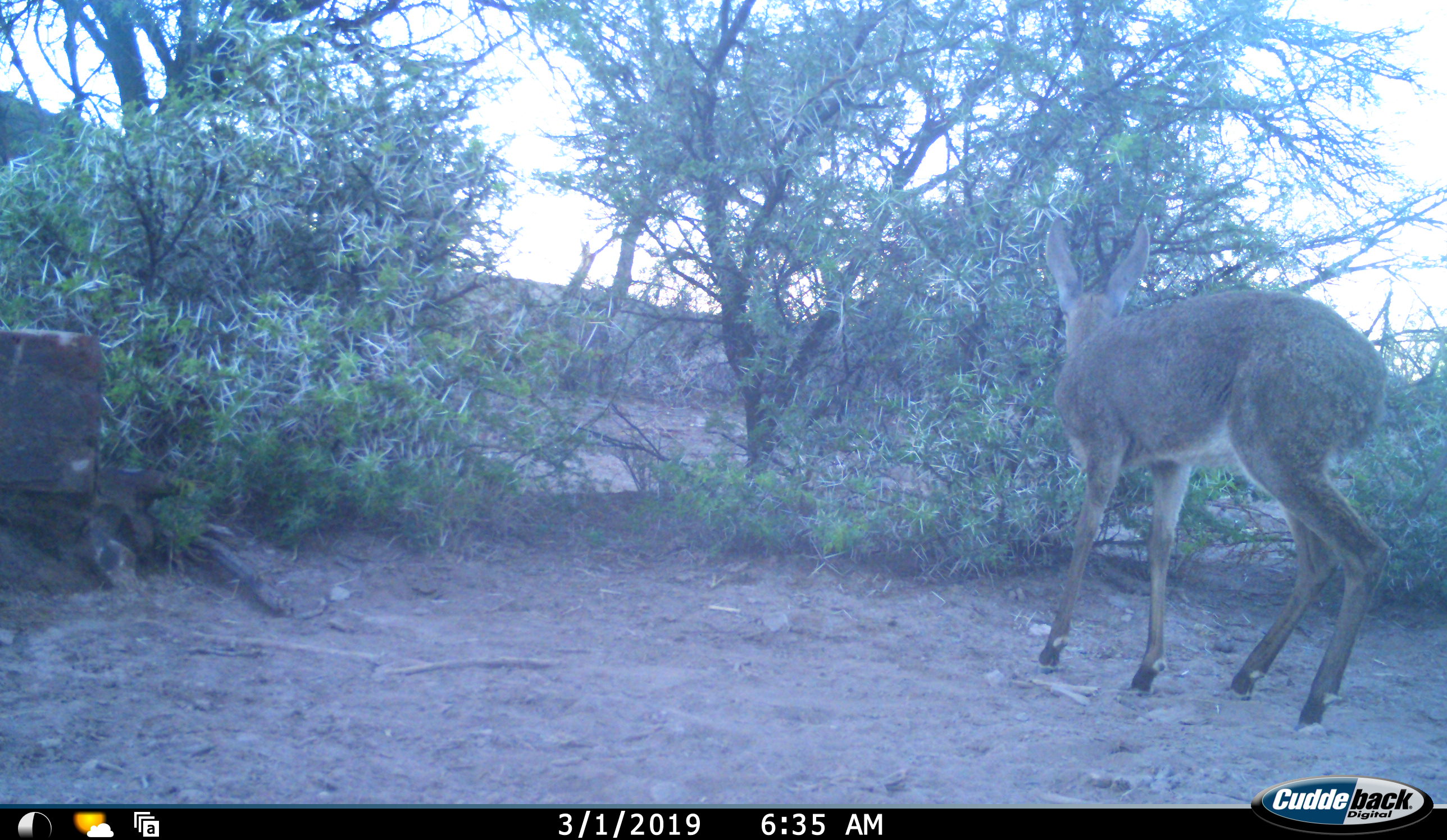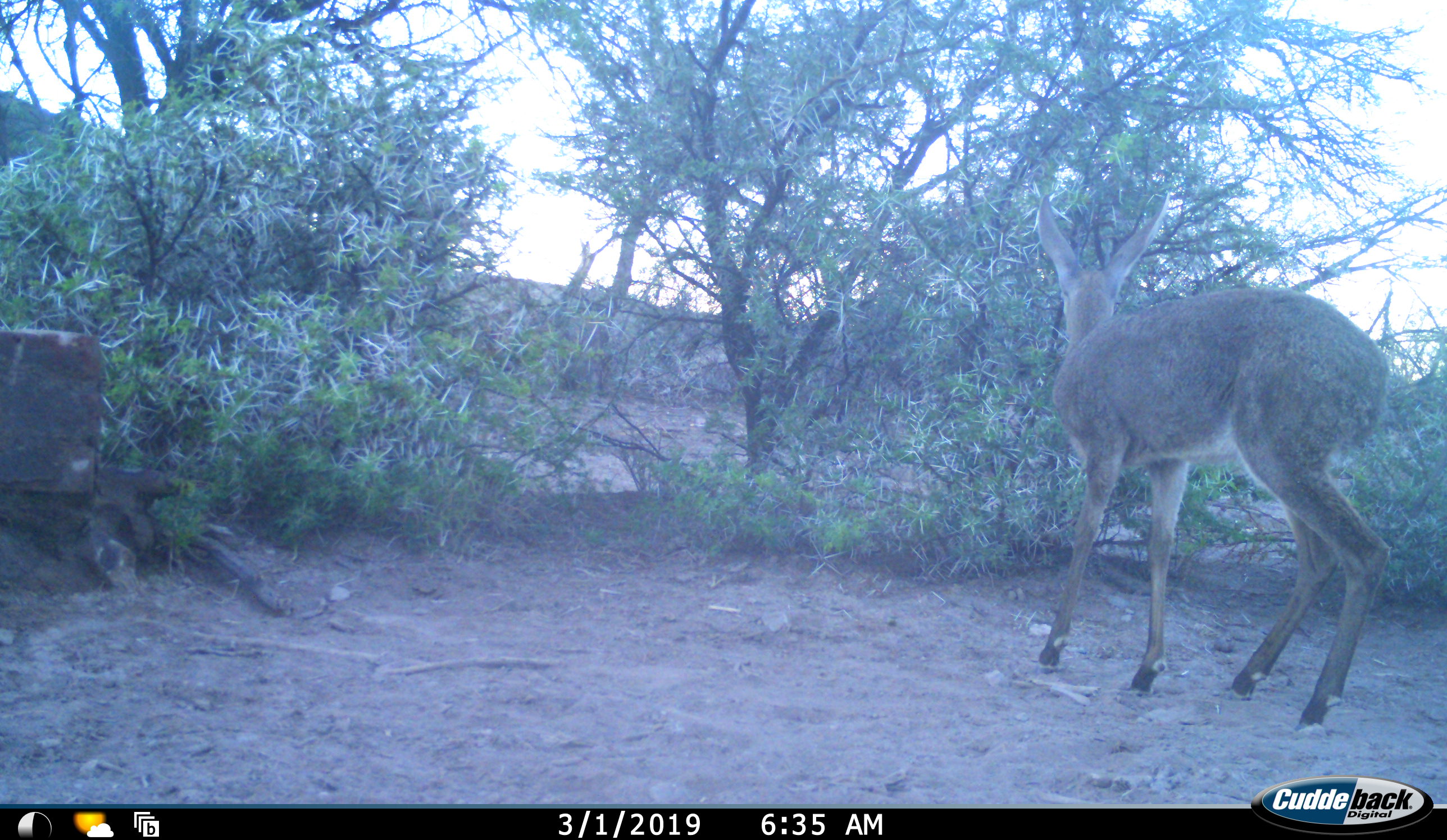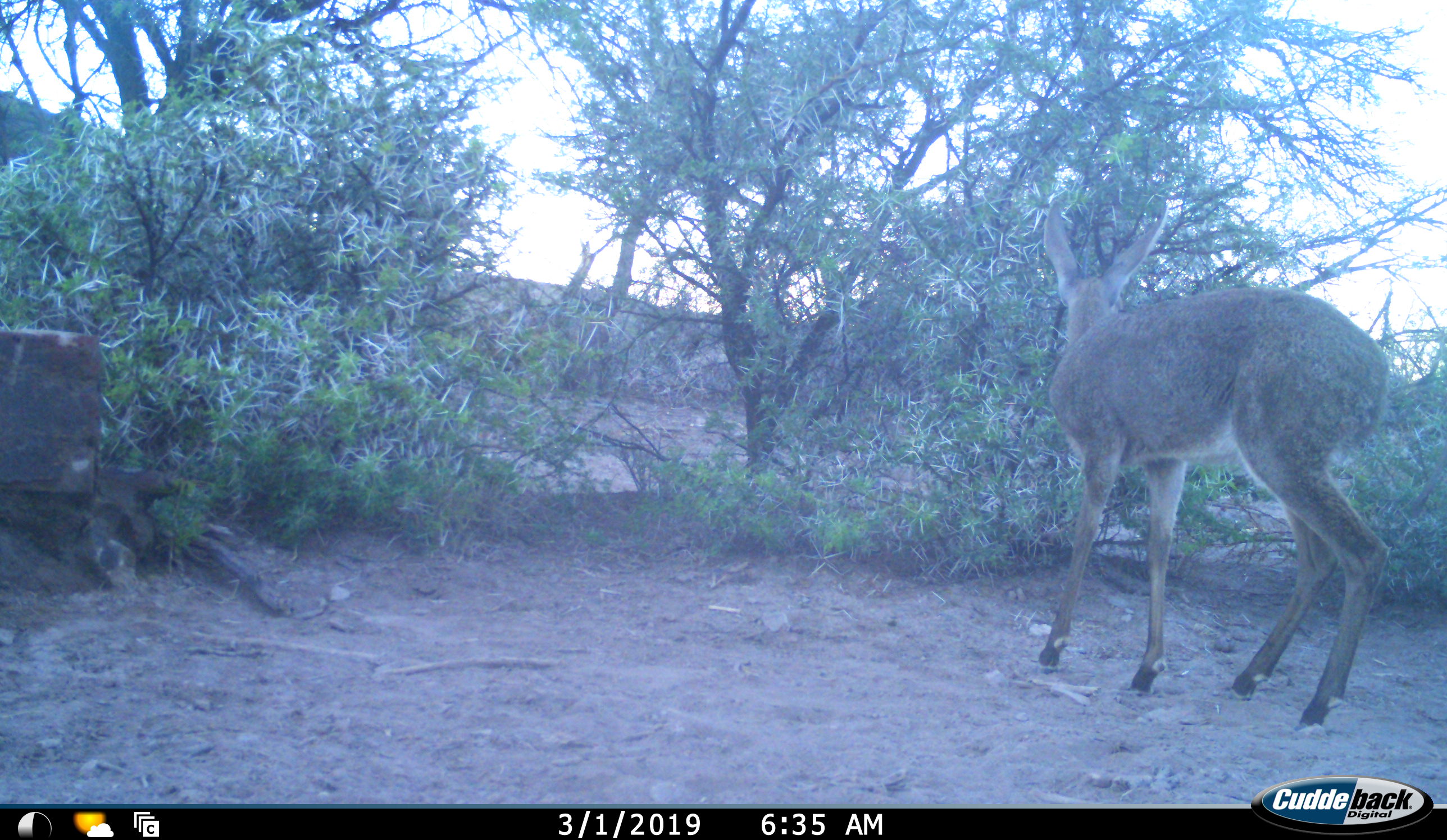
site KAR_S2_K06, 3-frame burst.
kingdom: Animalia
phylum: Chordata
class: Mammalia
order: Artiodactyla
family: Bovidae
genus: Pelea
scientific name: Pelea capreolus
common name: grey rhebok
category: rhebokgrey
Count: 1.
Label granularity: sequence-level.